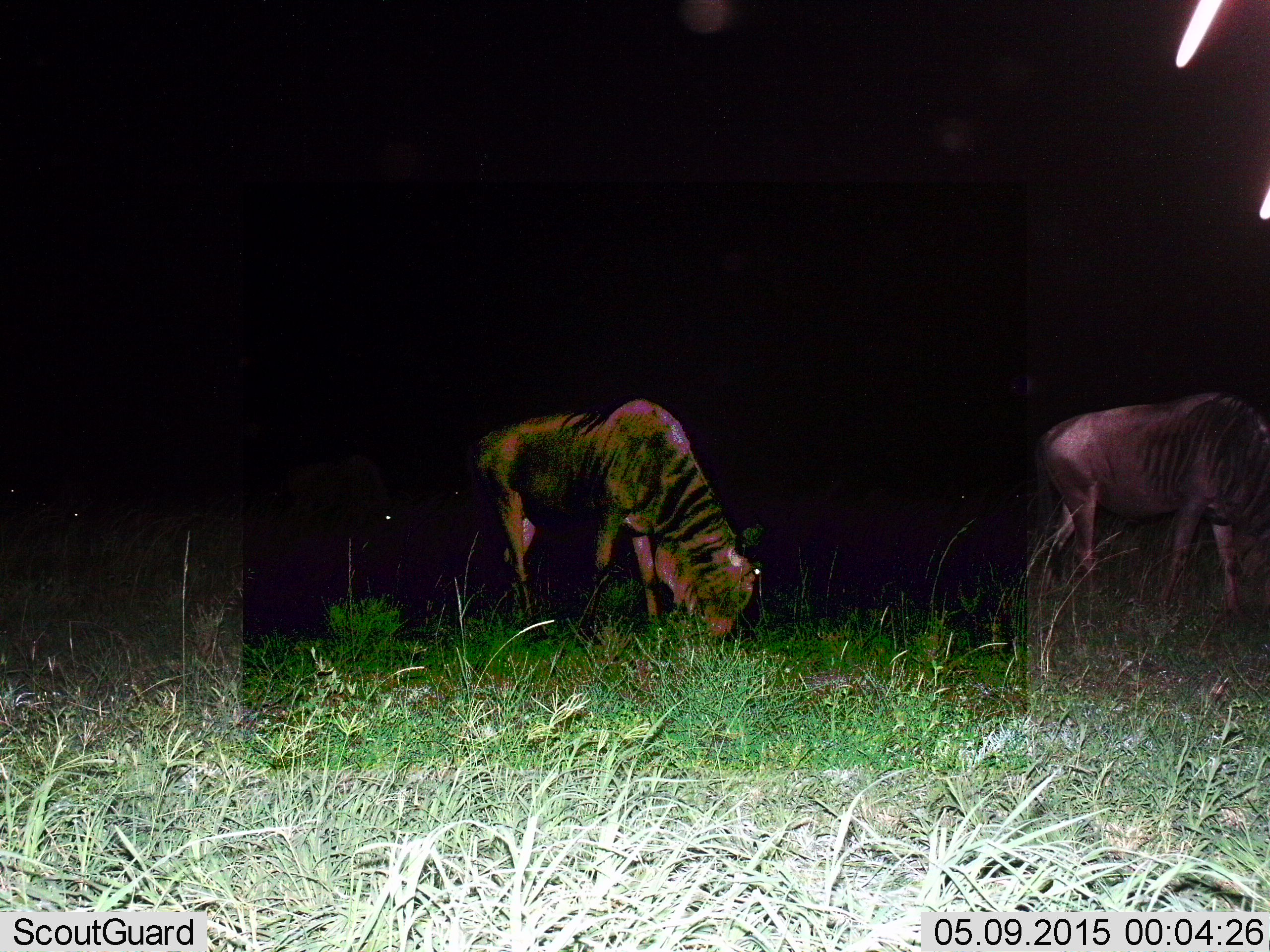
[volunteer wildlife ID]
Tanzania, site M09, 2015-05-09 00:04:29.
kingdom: Animalia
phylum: Chordata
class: Mammalia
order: Artiodactyla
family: Bovidae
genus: Connochaetes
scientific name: Connochaetes taurinus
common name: blue wildebeest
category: wildebeest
Wildebeest (blue wildebeest) (Connochaetes taurinus), count 2. Behavior (volunteer vote fractions): standing 30%, resting 0%, moving 20%, interacting 0%. Young present (vote fraction): 0%. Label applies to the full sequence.